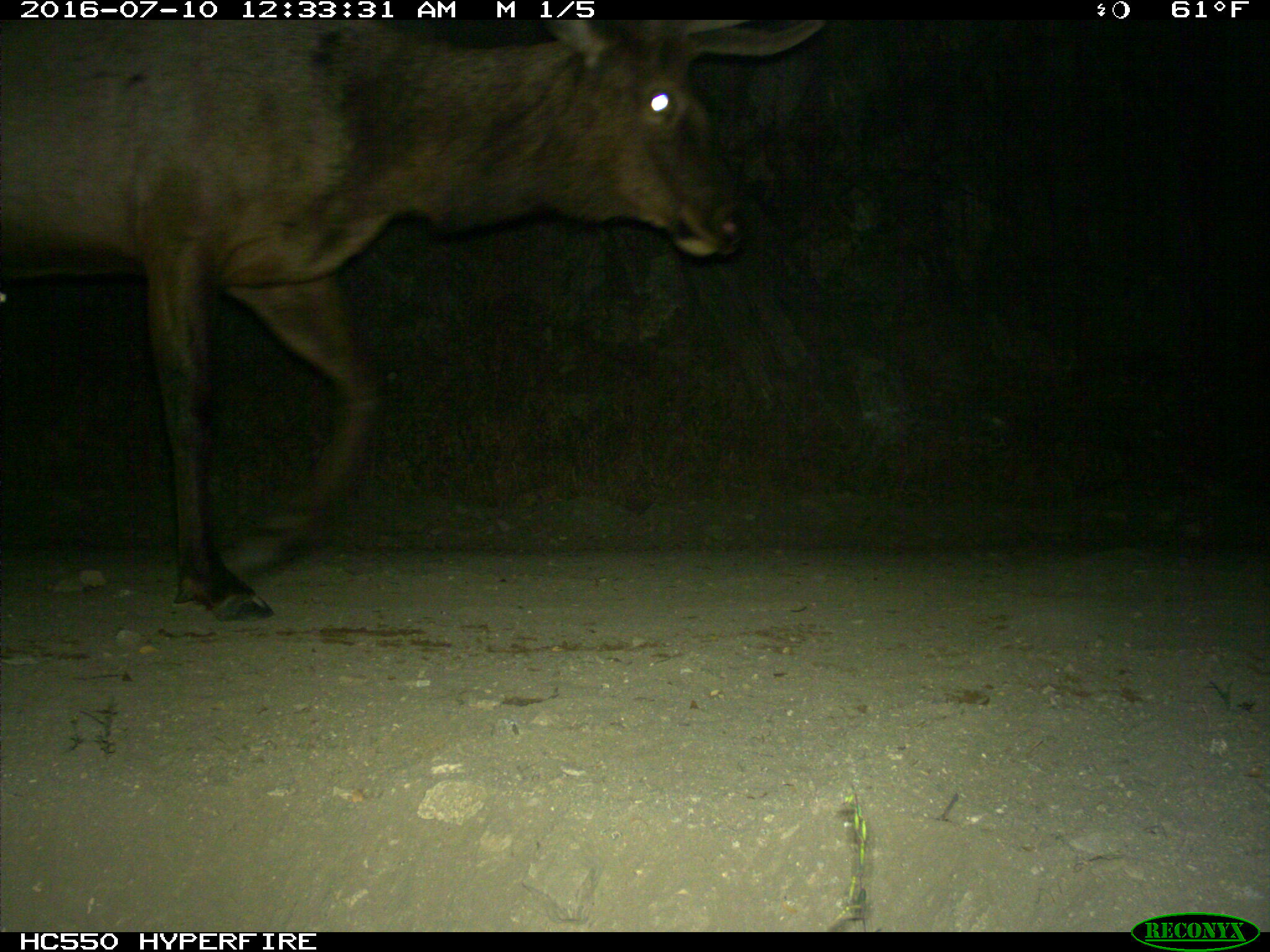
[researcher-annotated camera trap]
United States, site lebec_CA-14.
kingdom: Animalia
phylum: Chordata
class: Mammalia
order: Artiodactyla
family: Cervidae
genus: Cervus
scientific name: Cervus canadensis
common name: elk